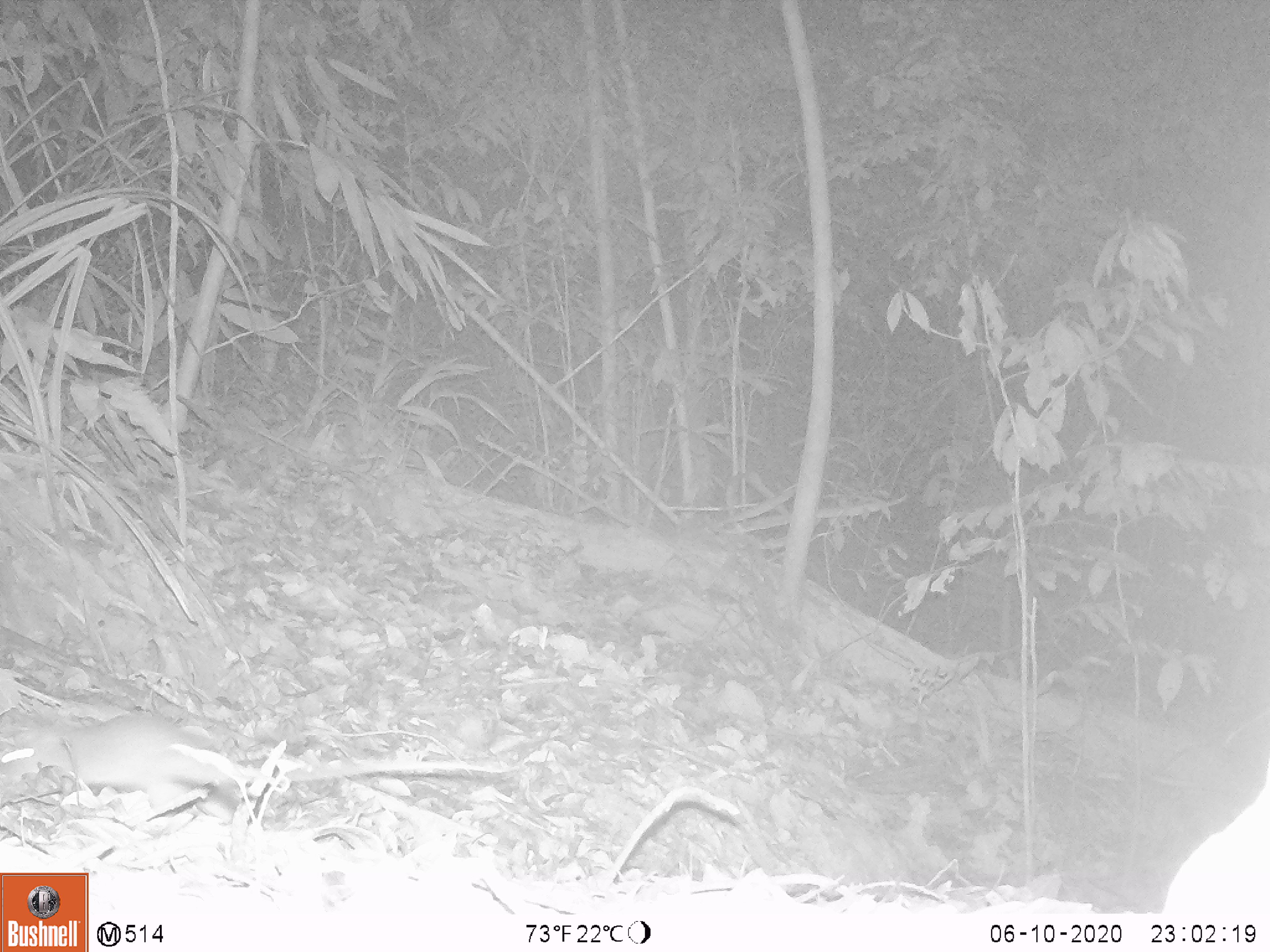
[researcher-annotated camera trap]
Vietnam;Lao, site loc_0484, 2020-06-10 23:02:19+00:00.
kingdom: Animalia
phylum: Chordata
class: Mammalia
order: Rodentia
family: Muridae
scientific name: Muridae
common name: old-world mice and rats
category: unidentified murid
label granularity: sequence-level